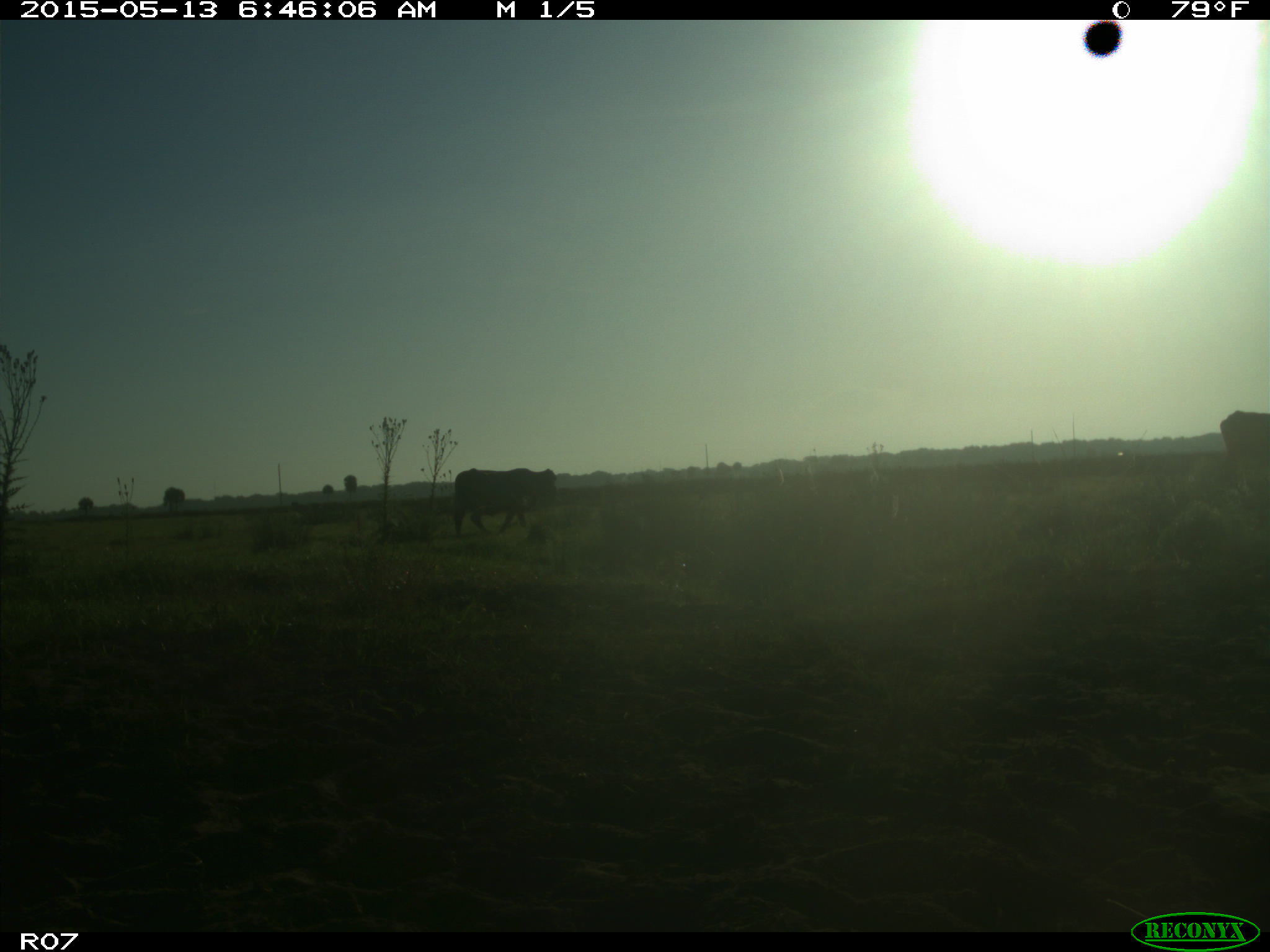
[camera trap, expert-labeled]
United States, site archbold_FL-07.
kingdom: Animalia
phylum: Chordata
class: Mammalia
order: Artiodactyla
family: Bovidae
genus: Bos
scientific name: Bos taurus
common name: domestic cow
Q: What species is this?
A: Bos taurus (domestic cow).